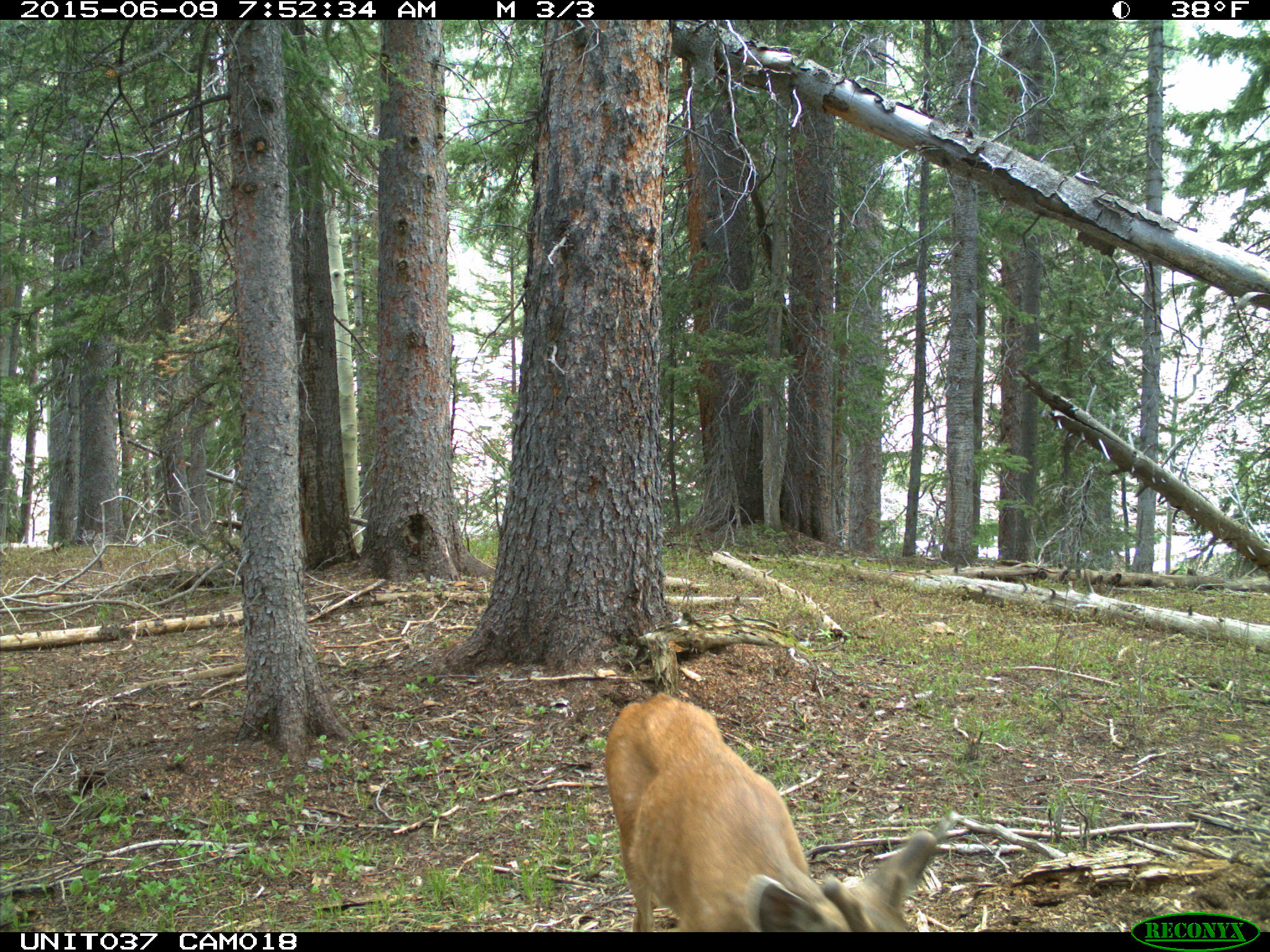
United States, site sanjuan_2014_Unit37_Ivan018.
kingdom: Animalia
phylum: Chordata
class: Mammalia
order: Artiodactyla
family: Cervidae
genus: Odocoileus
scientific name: Odocoileus hemionus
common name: mule deer